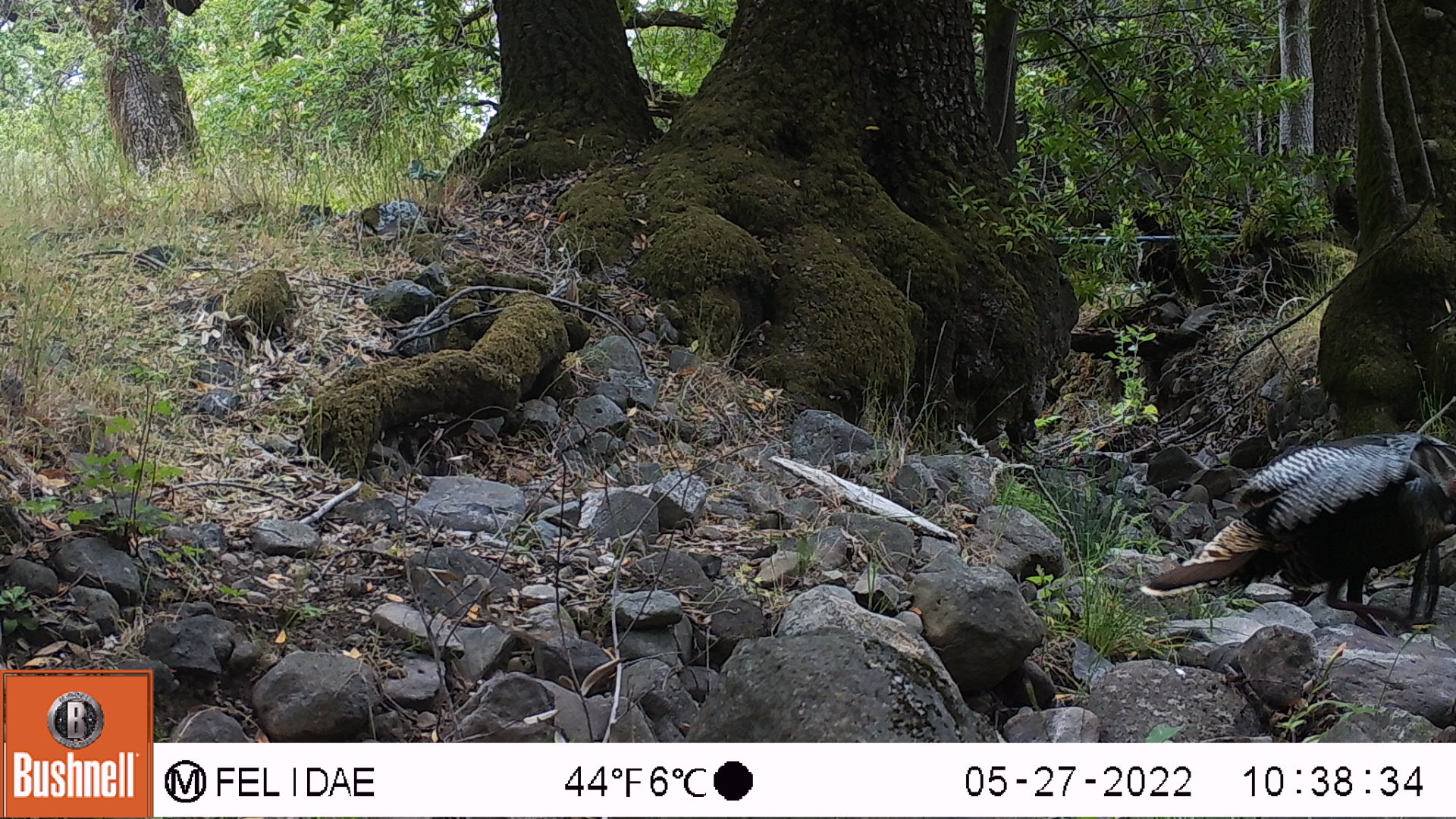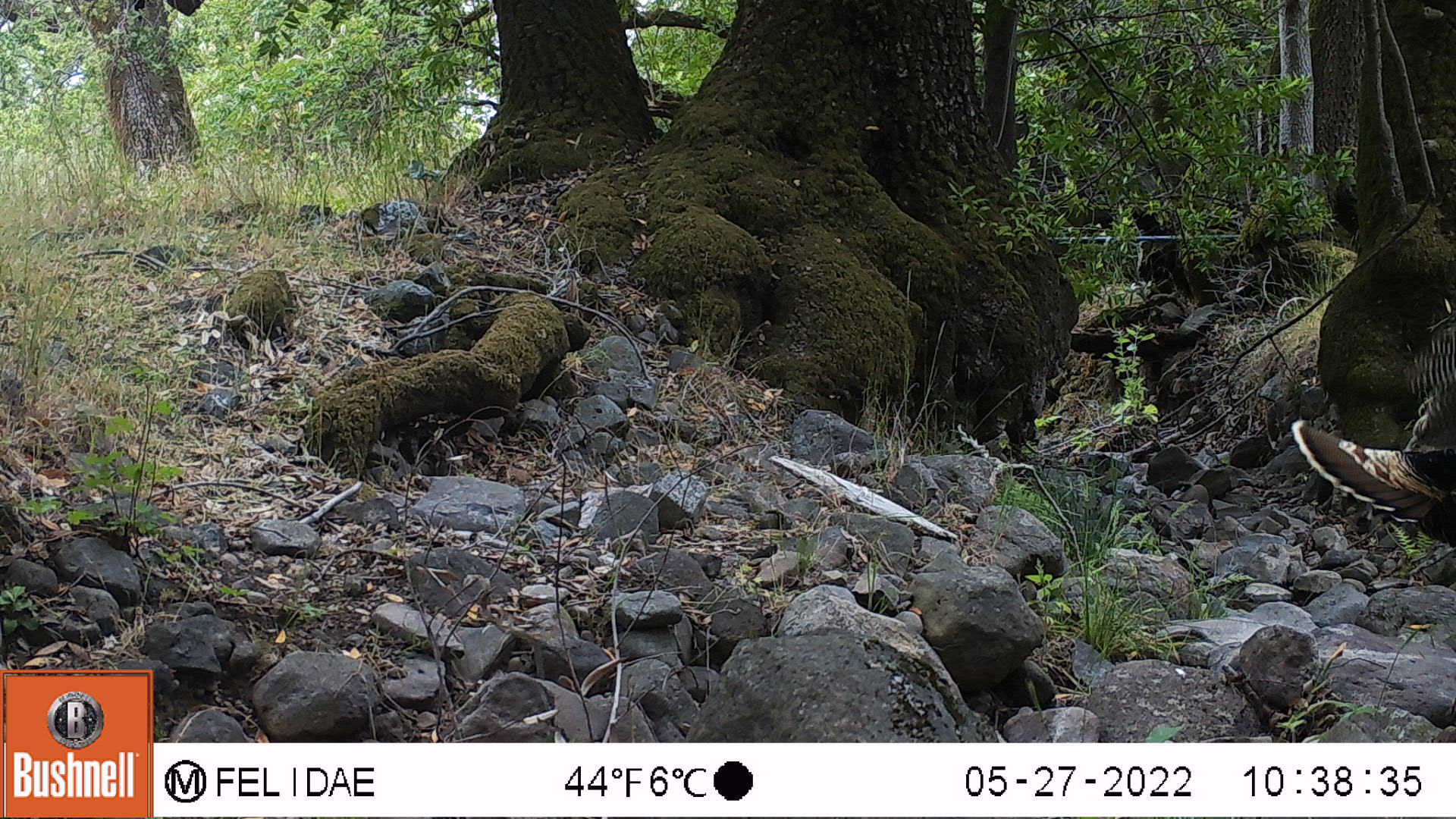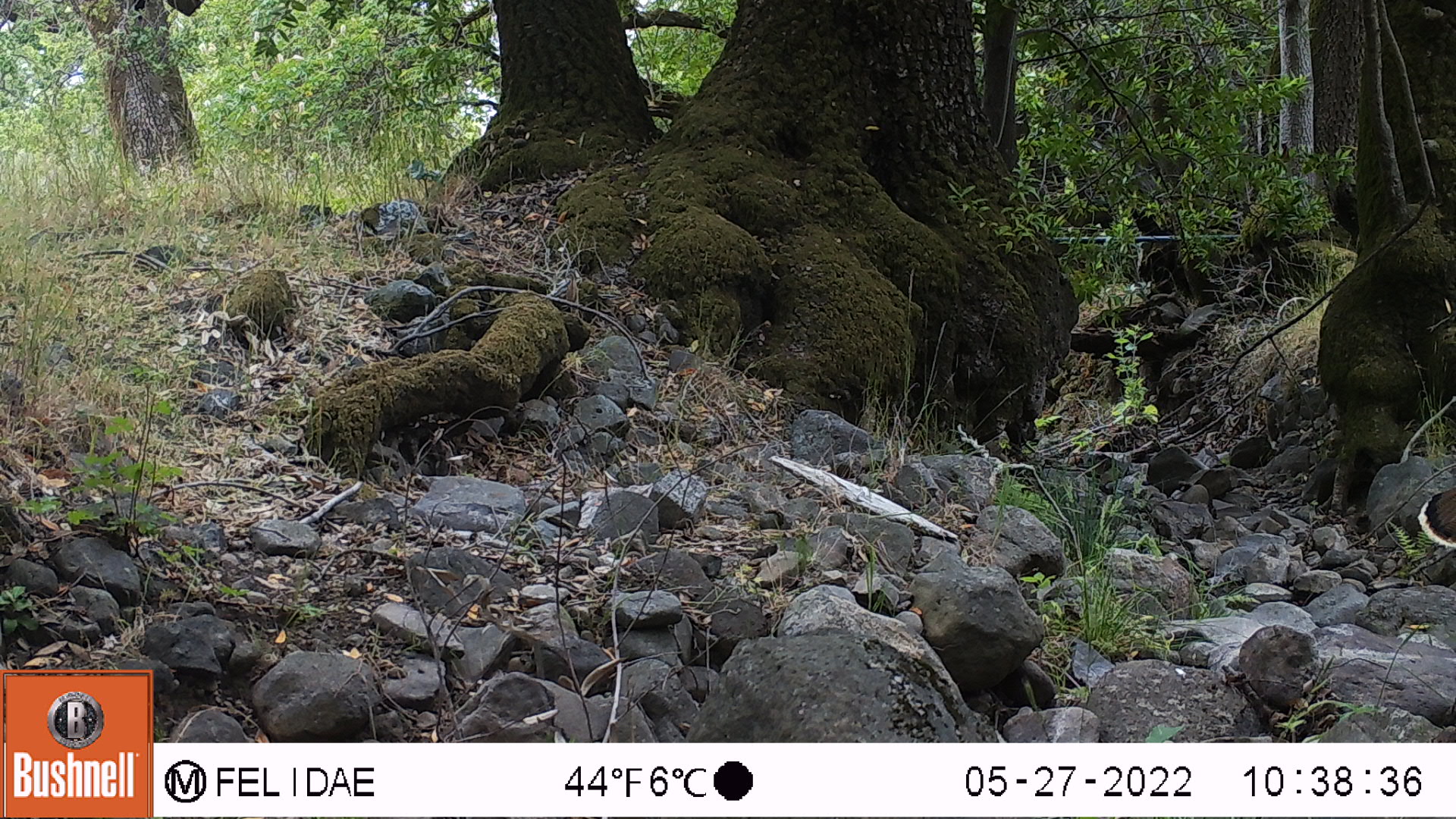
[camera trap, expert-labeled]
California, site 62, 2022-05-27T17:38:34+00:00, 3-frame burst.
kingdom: Animalia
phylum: Chordata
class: Aves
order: Galliformes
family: Phasianidae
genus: Meleagris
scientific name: Meleagris gallopavo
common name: turkey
Turkey (Meleagris gallopavo).